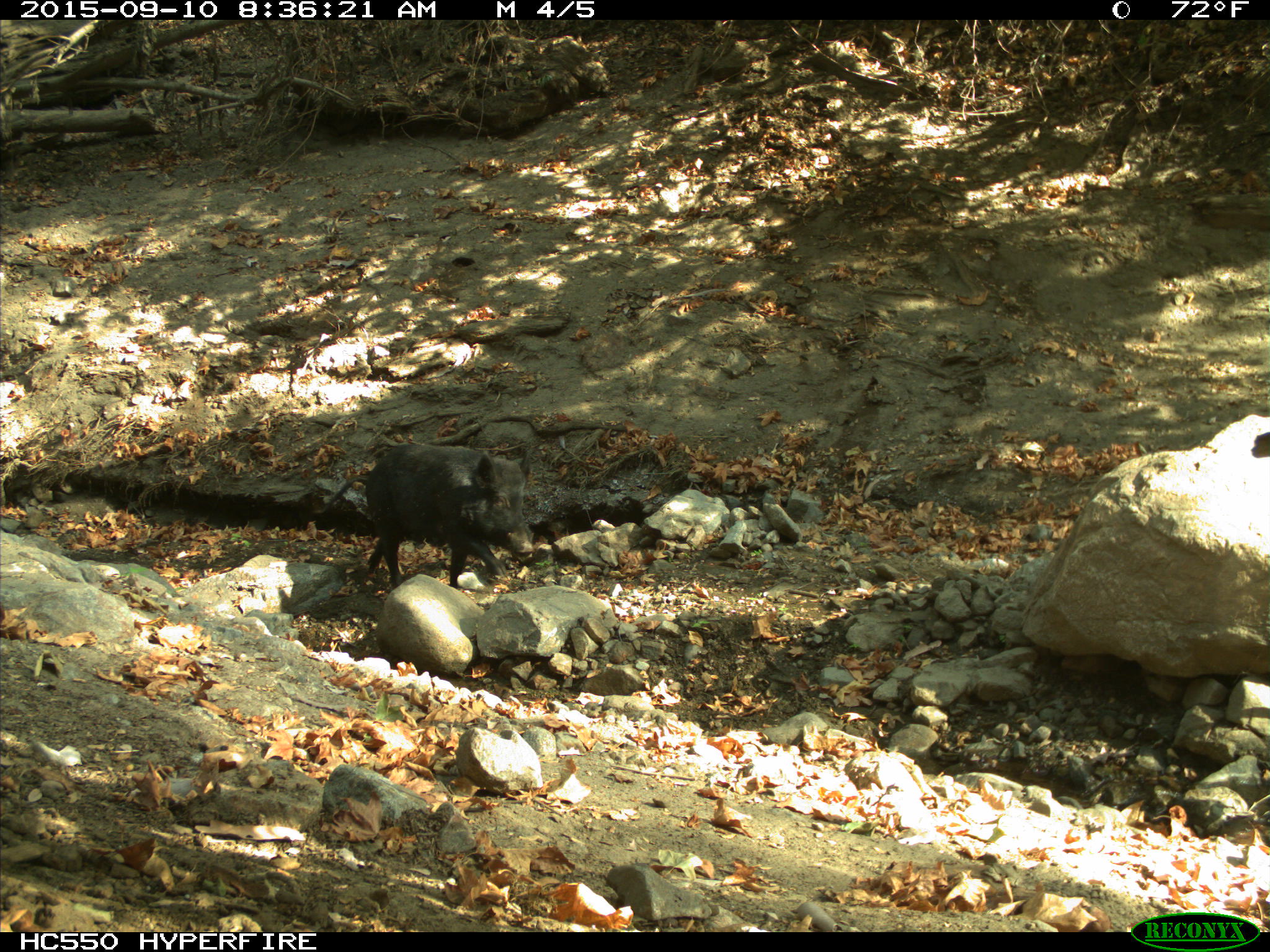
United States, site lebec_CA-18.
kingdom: Animalia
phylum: Chordata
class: Mammalia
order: Artiodactyla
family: Suidae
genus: Sus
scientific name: Sus scrofa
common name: wild boar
Sus scrofa (wild boar).